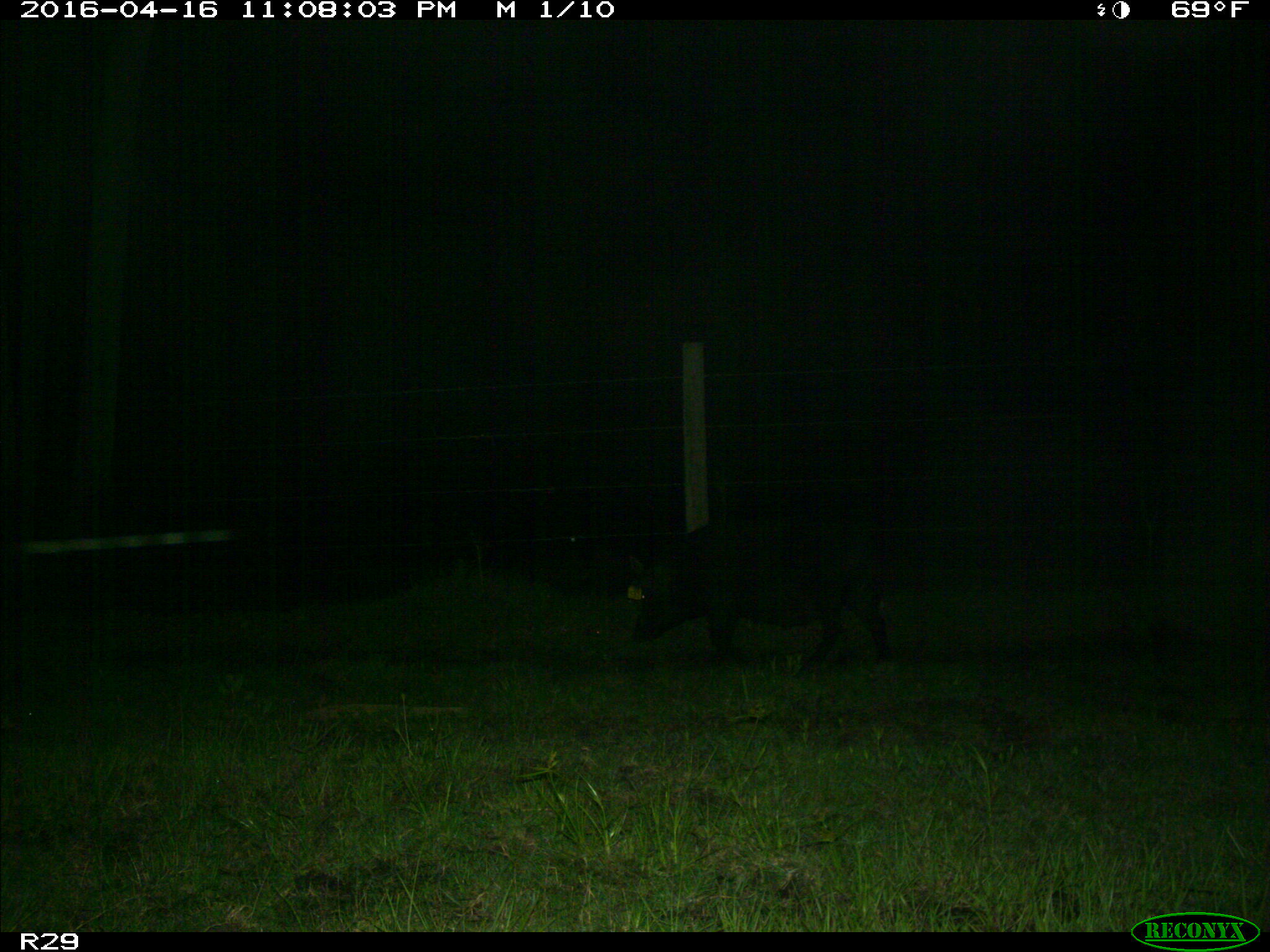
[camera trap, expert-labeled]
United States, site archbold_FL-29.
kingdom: Animalia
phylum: Chordata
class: Mammalia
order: Artiodactyla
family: Suidae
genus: Sus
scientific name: Sus scrofa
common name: wild boar